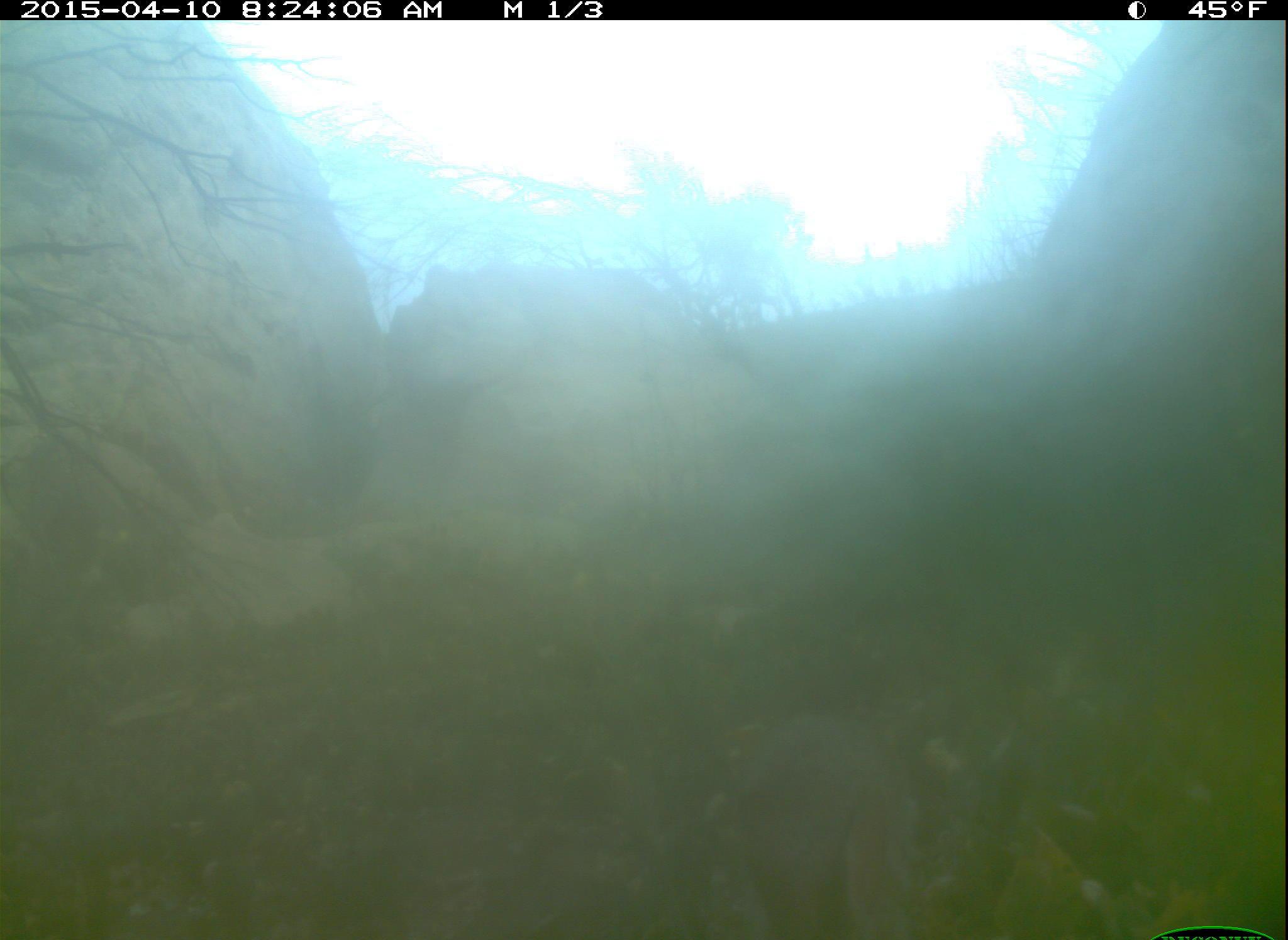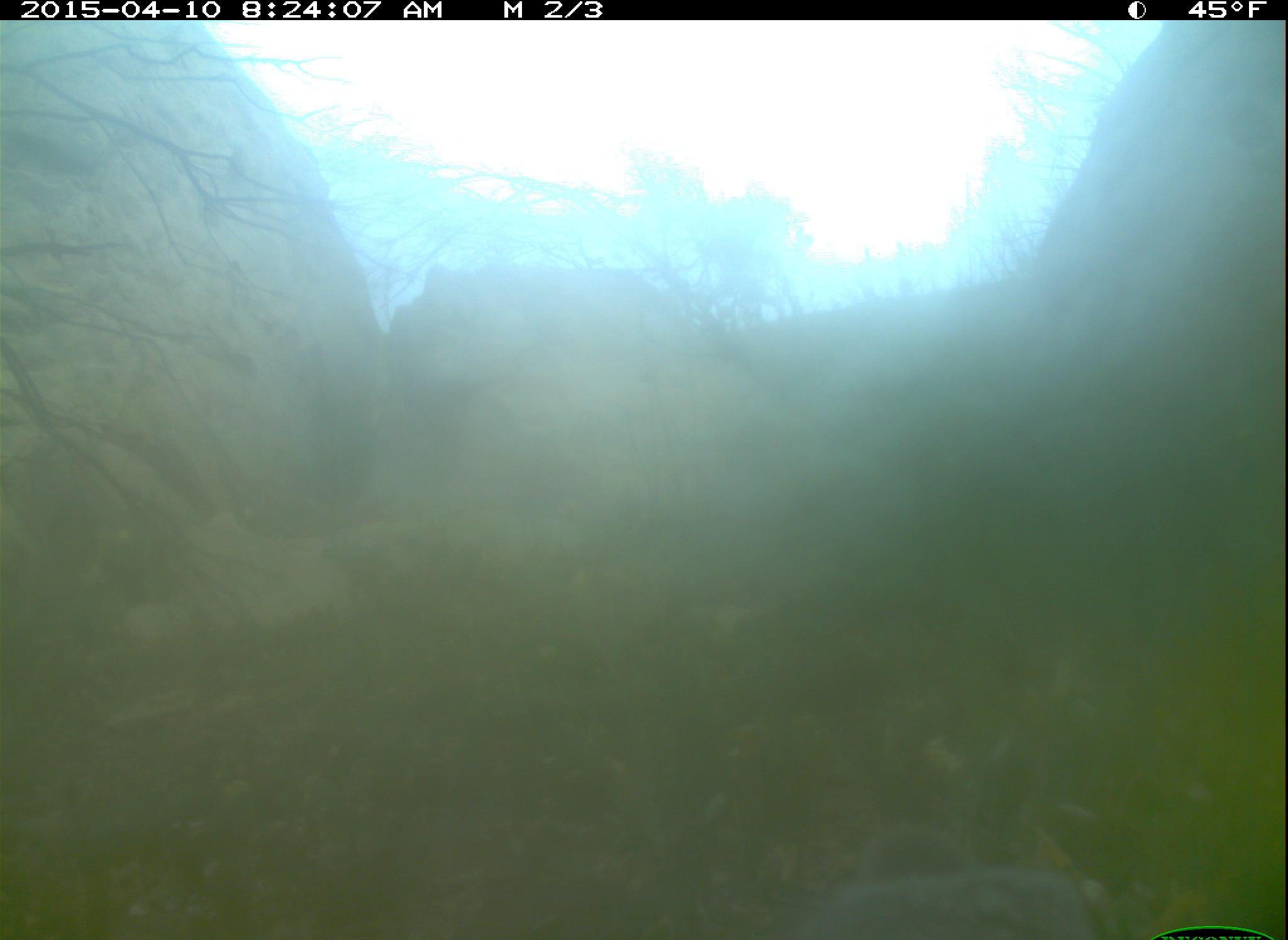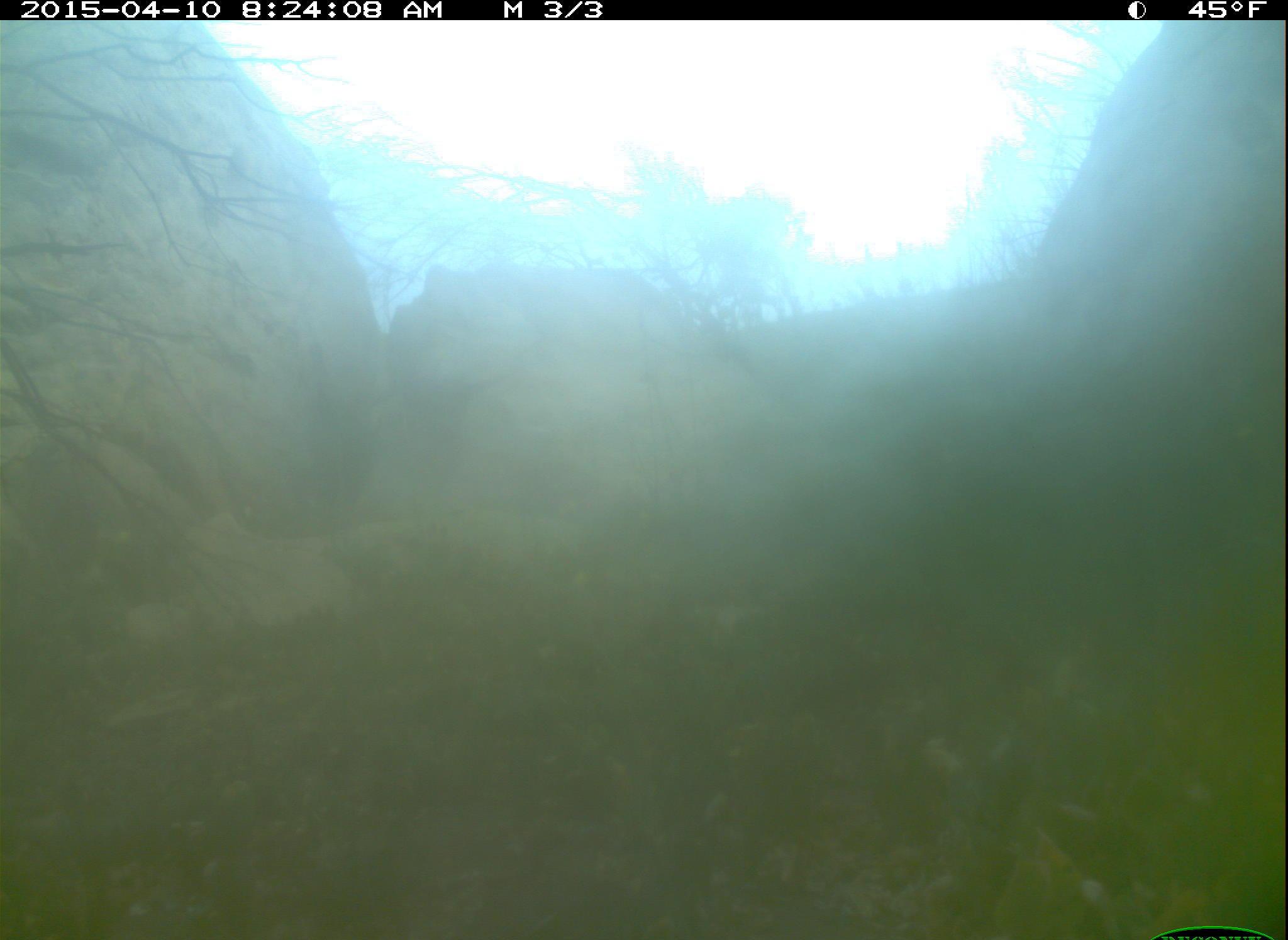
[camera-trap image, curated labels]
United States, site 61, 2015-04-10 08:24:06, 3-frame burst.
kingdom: Animalia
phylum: Chordata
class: Mammalia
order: Lagomorpha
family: Leporidae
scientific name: Leporidae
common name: rabbits and hares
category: rabbit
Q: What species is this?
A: Rabbit (rabbits and hares) (Leporidae).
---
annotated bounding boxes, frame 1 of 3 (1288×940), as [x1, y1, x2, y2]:
rabbit: [671, 676, 937, 921]